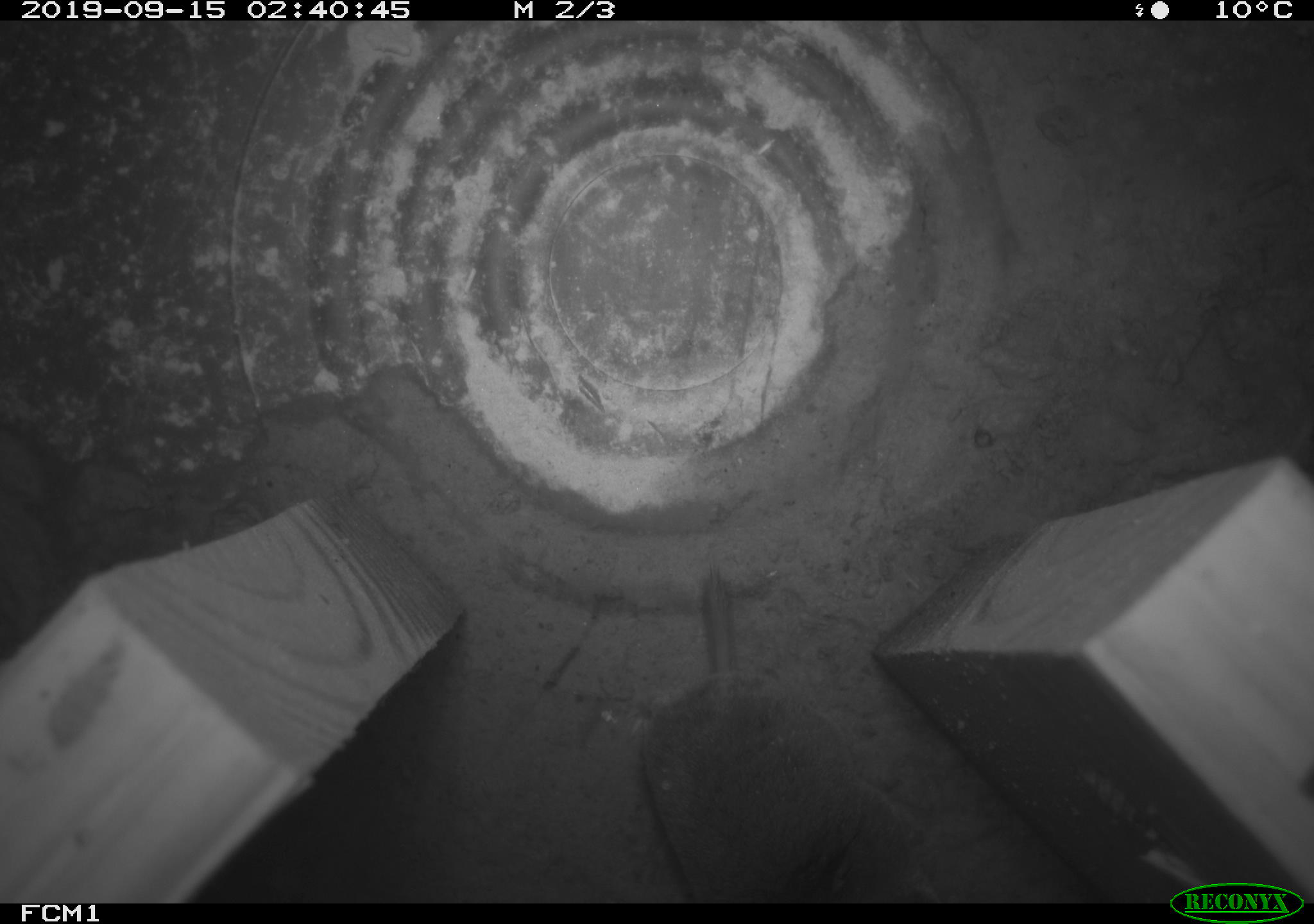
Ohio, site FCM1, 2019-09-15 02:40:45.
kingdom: Animalia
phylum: Chordata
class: Mammalia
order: Eulipotyphla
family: Soricidae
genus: Blarina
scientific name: Blarina brevicauda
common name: northern short-tailed shrew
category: n. short-tailed shrew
N. short-tailed shrew (northern short-tailed shrew) (Blarina brevicauda).